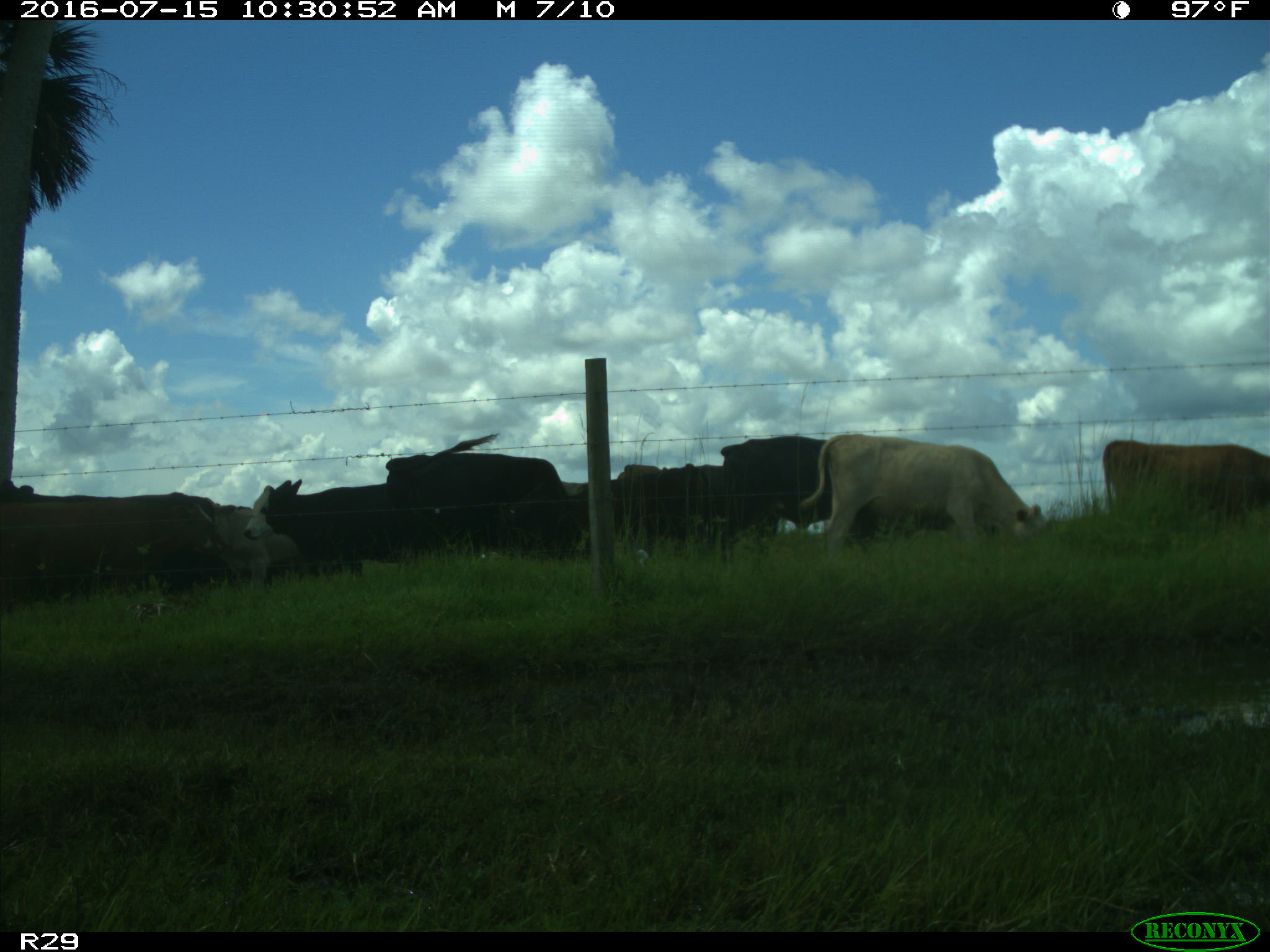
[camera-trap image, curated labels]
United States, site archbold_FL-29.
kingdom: Animalia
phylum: Chordata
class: Mammalia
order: Artiodactyla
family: Bovidae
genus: Bos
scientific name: Bos taurus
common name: domestic cow